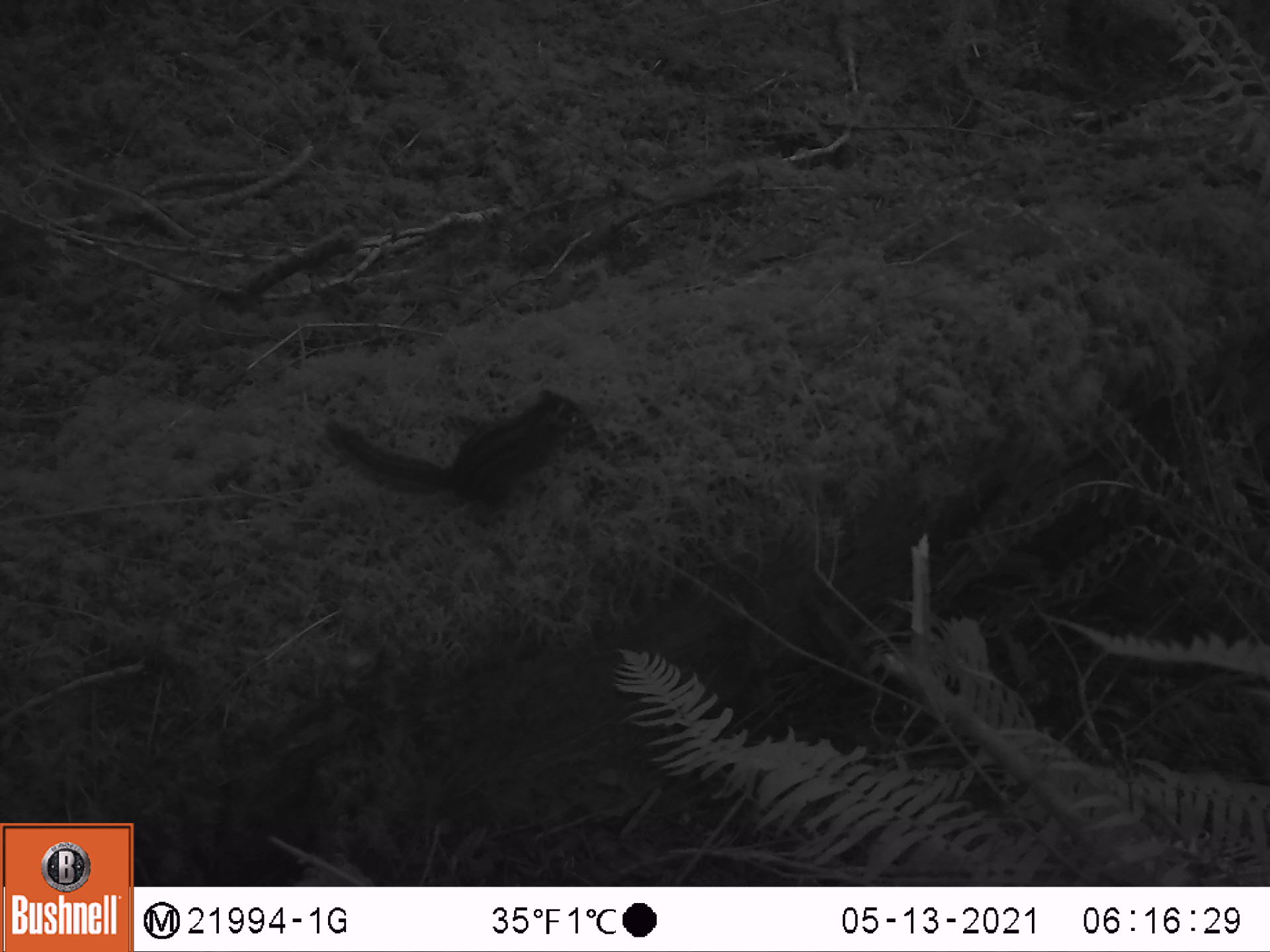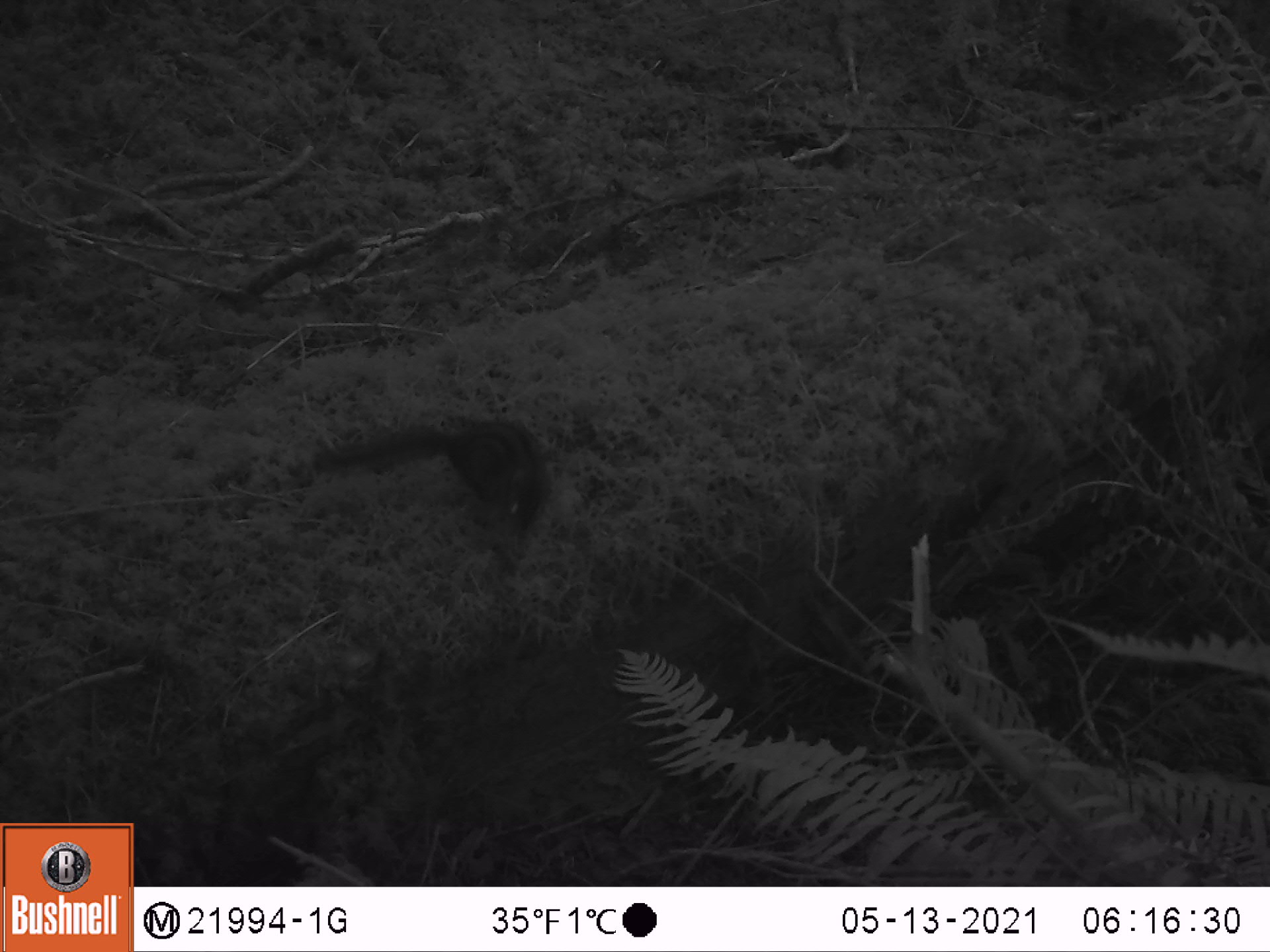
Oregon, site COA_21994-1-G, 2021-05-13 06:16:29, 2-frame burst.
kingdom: Animalia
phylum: Chordata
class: Mammalia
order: Rodentia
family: Sciuridae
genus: Neotamias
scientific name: Neotamias townsendii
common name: townsend's chipmunk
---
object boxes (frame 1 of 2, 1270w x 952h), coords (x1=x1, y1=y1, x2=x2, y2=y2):
townsend's chipmunk: (x1=323, y1=377, x2=596, y2=516)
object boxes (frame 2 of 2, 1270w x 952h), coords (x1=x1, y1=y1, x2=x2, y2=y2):
townsend's chipmunk: (x1=318, y1=425, x2=552, y2=530)